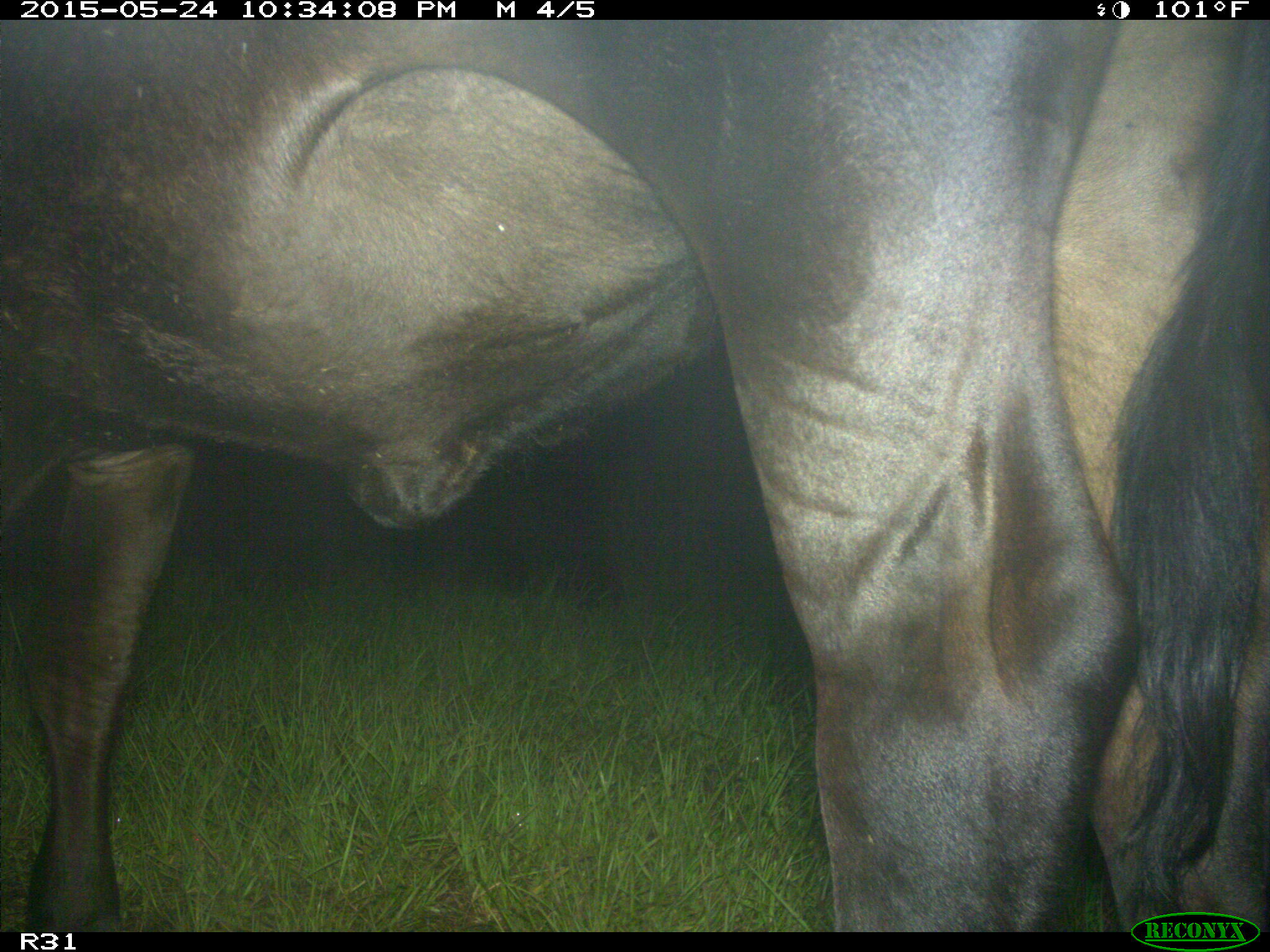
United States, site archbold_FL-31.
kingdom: Animalia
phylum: Chordata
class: Mammalia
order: Artiodactyla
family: Bovidae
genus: Bos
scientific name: Bos taurus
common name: domestic cow